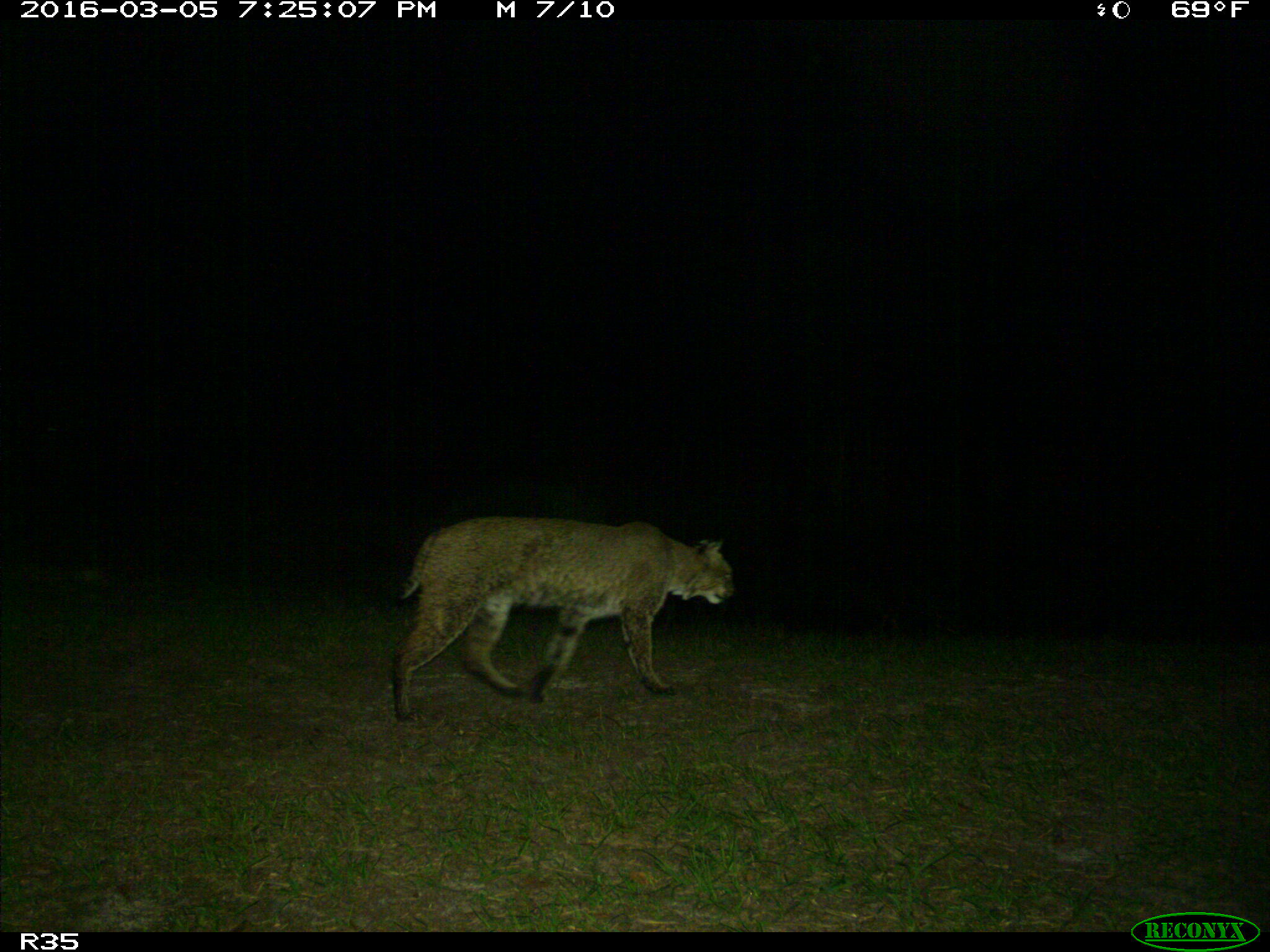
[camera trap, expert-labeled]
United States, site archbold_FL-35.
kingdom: Animalia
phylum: Chordata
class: Mammalia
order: Carnivora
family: Felidae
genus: Lynx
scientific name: Lynx rufus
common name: bobcat